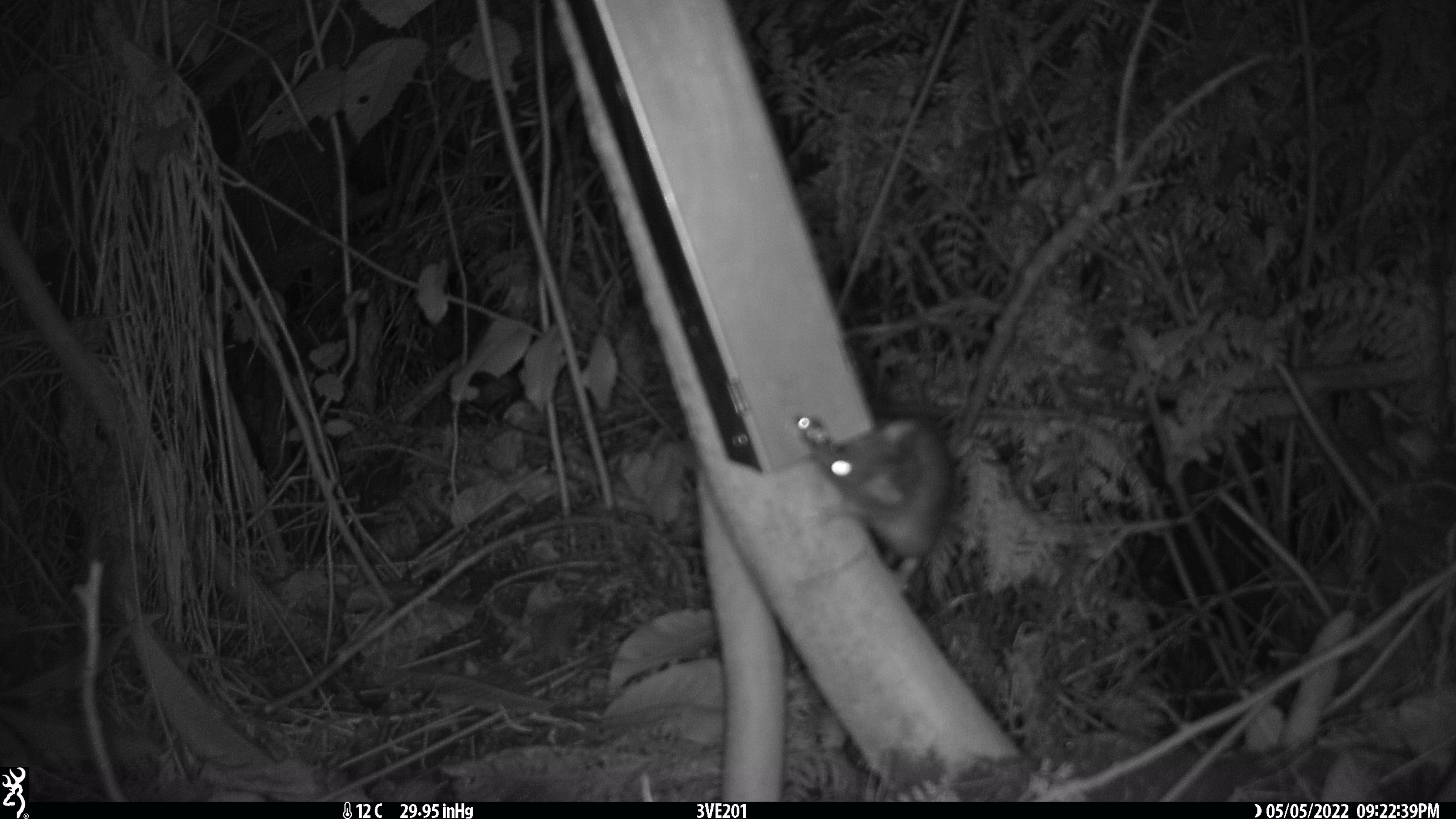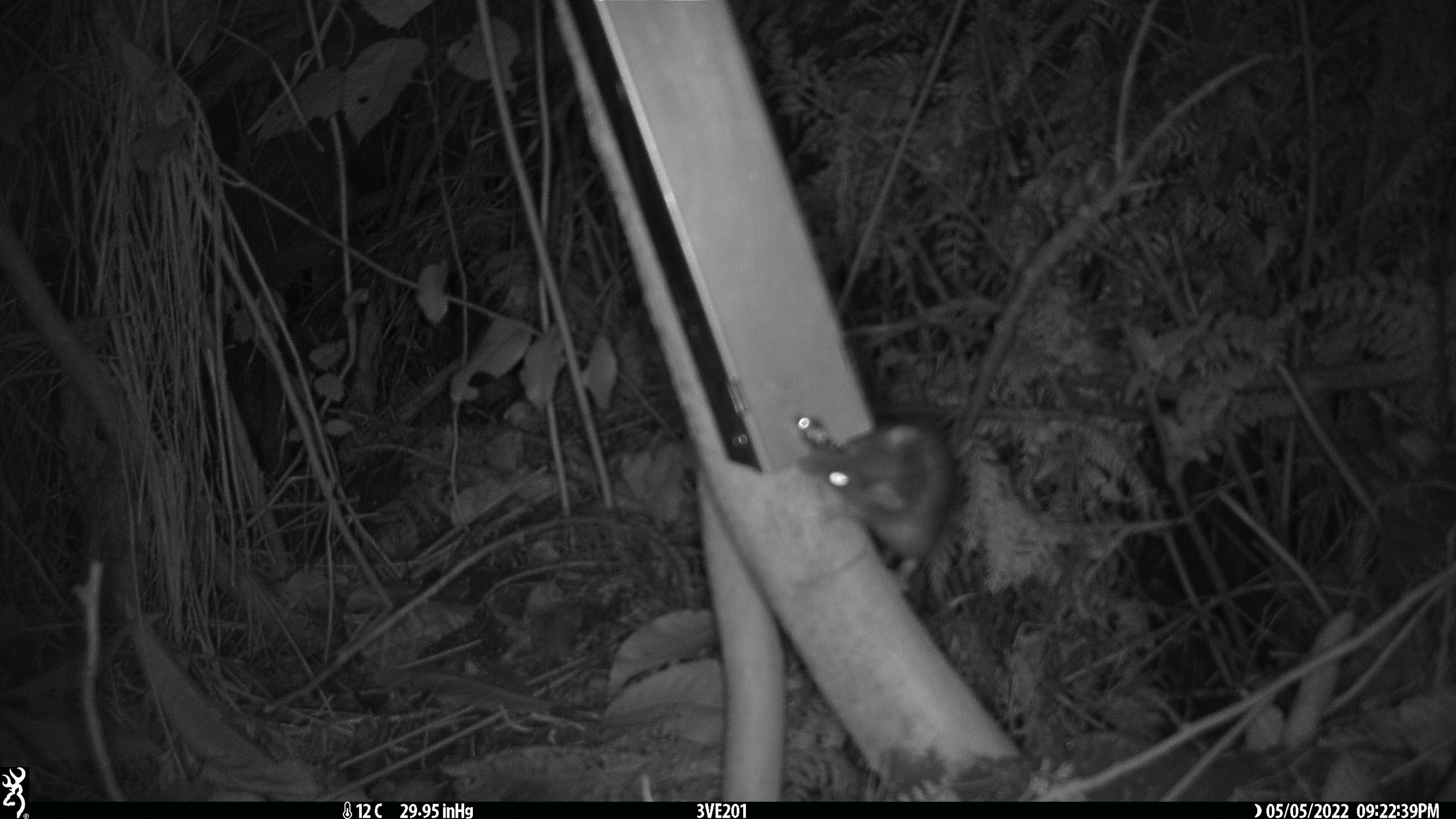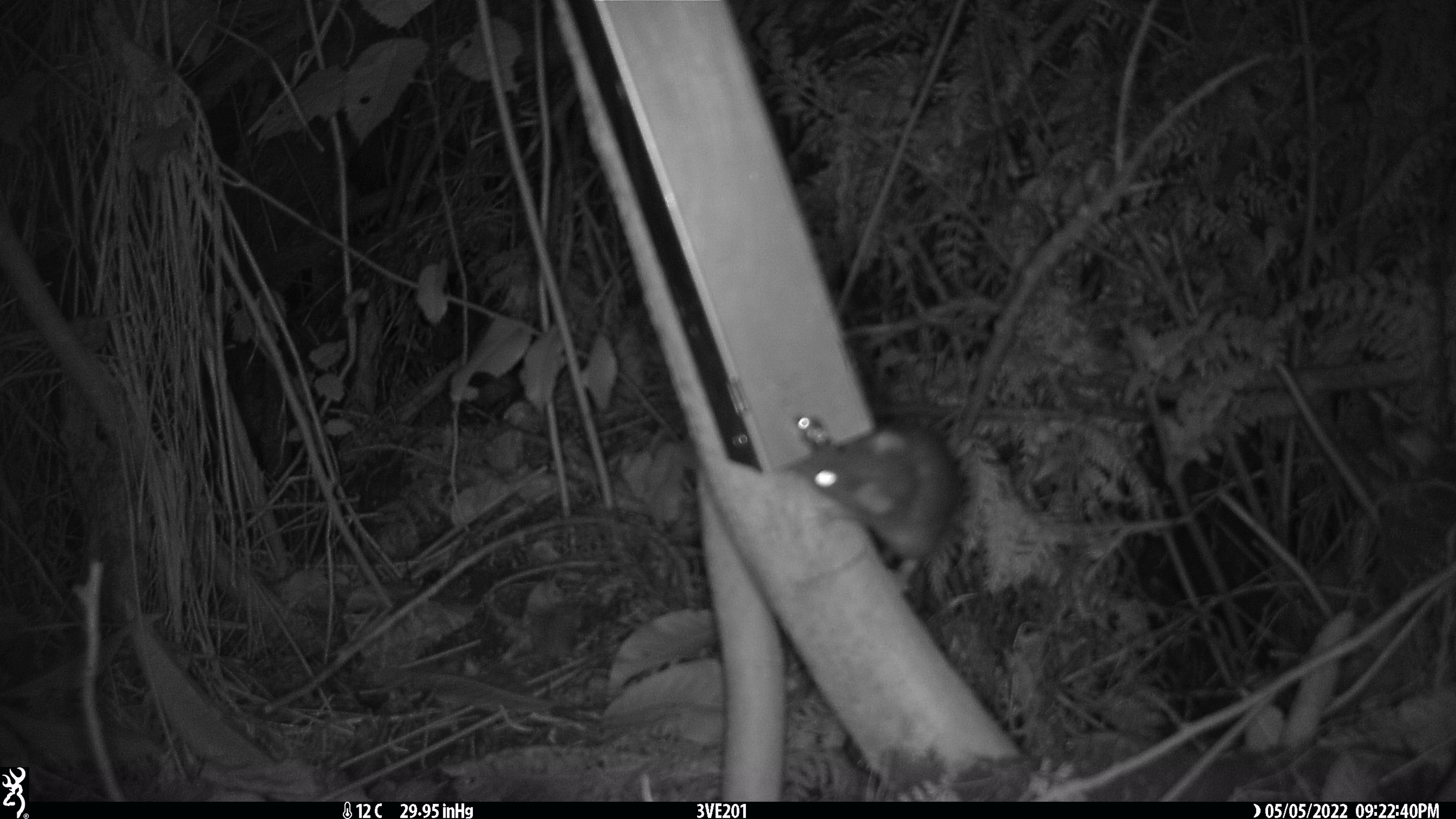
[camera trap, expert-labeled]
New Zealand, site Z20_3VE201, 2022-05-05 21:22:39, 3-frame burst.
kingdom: Animalia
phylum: Chordata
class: Mammalia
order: Rodentia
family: Muridae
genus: Rattus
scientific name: Rattus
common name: rat